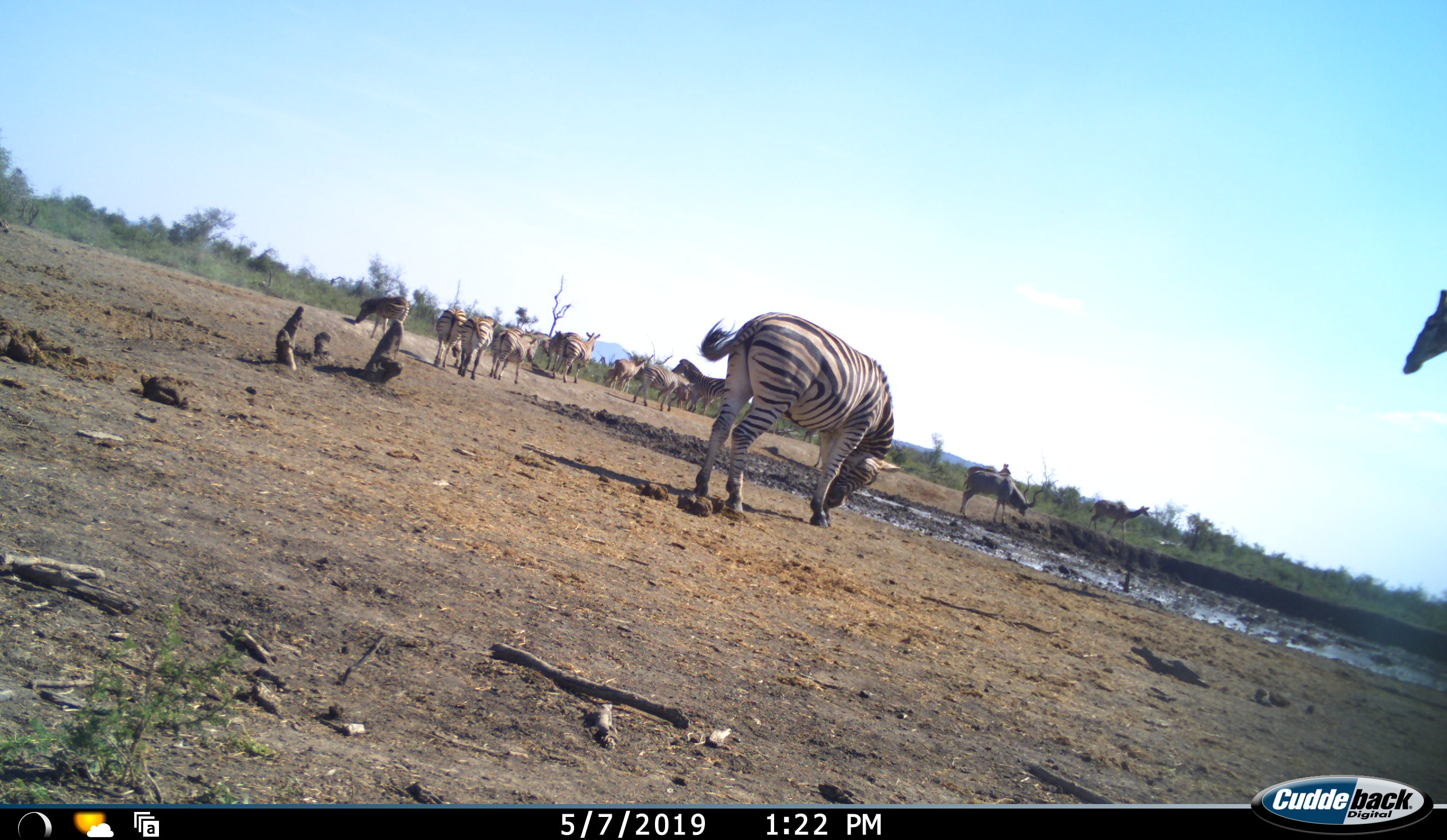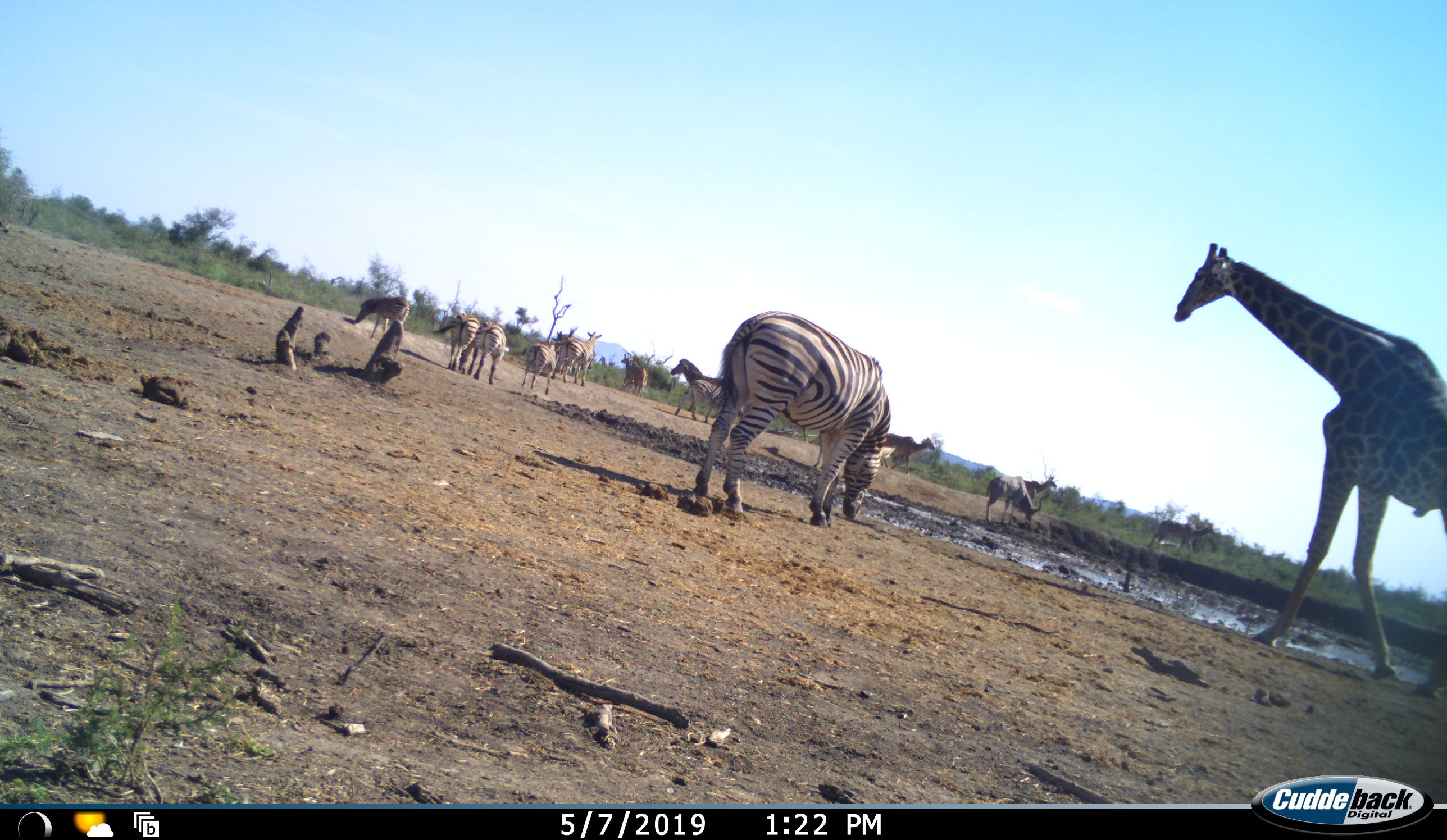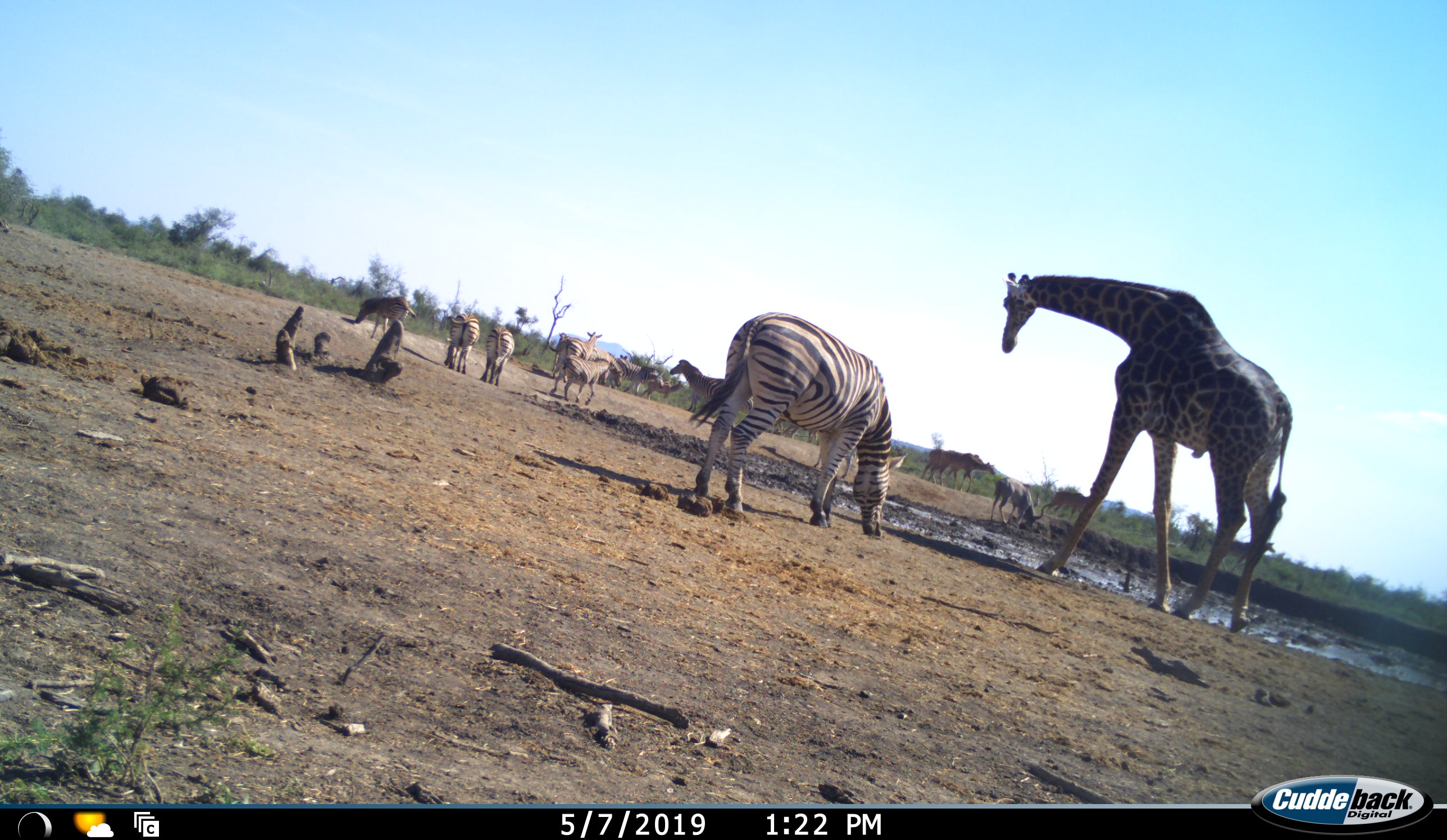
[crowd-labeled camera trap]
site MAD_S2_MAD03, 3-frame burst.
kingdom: Animalia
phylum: Chordata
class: Mammalia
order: Artiodactyla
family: Giraffidae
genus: Giraffa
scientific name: Giraffa camelopardalis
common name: giraffe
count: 1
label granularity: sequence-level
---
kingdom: Animalia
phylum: Chordata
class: Mammalia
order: Perissodactyla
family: Equidae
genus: Equus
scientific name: Equus quagga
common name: plains zebra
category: zebraplains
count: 8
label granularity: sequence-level